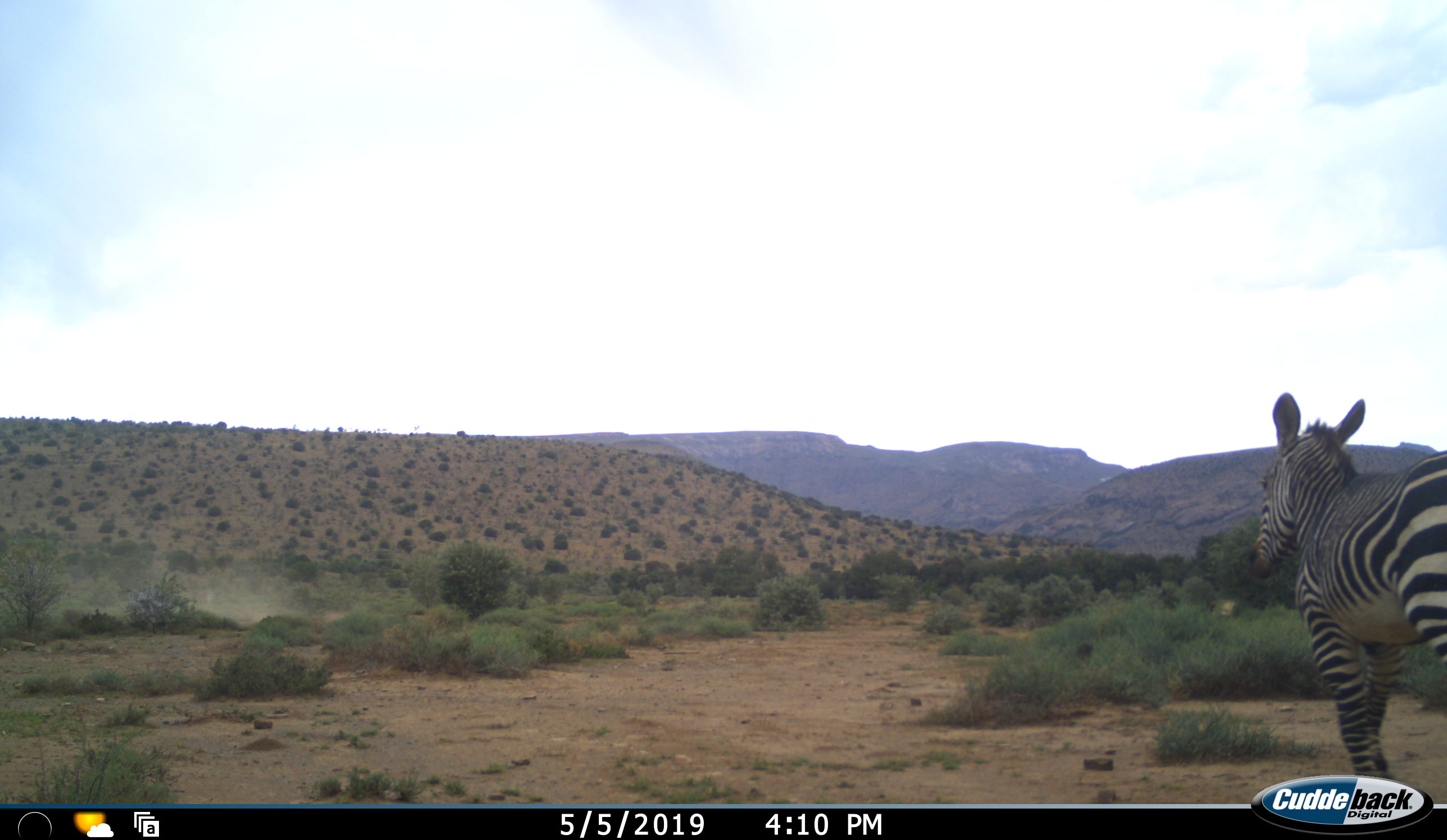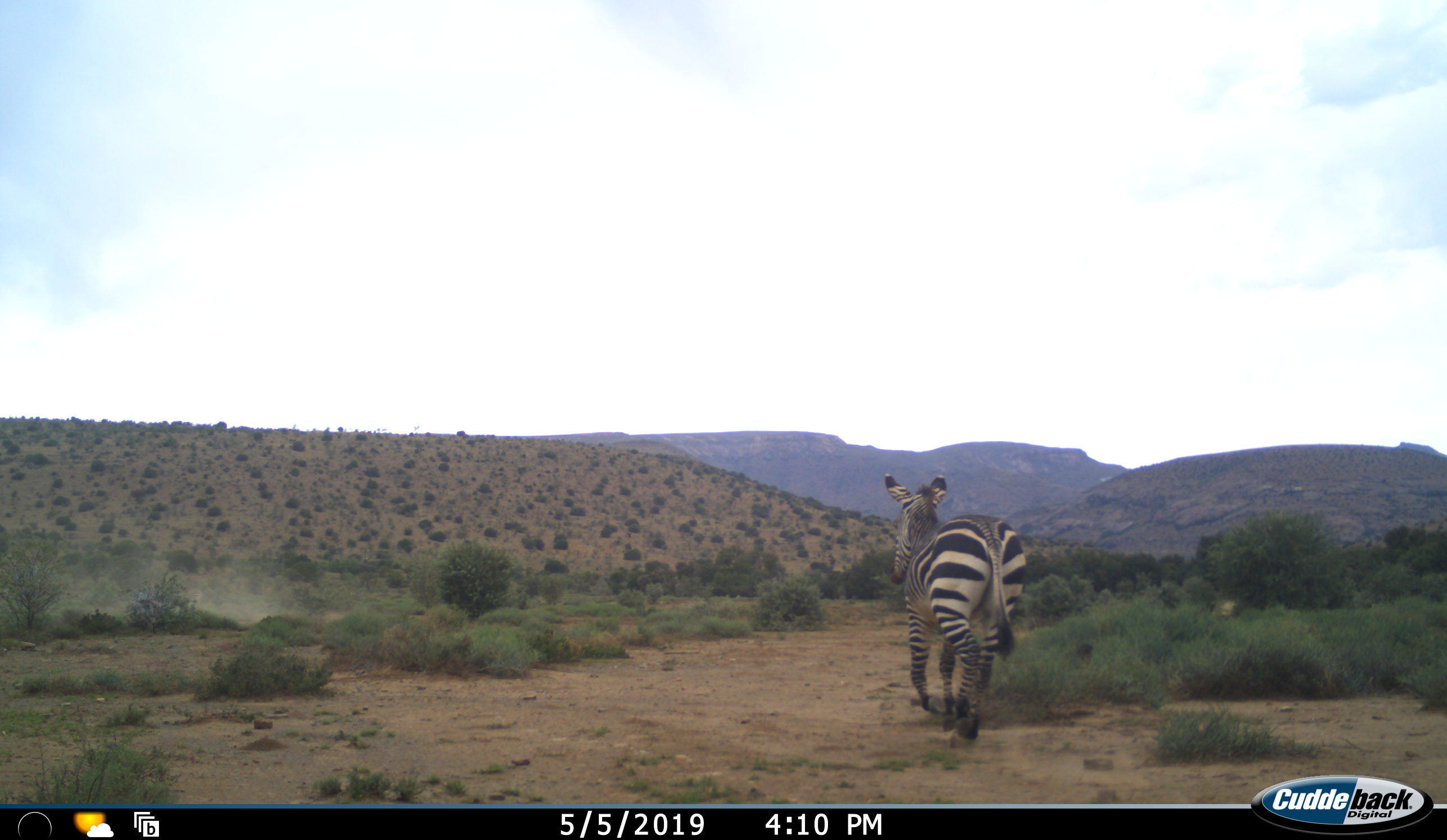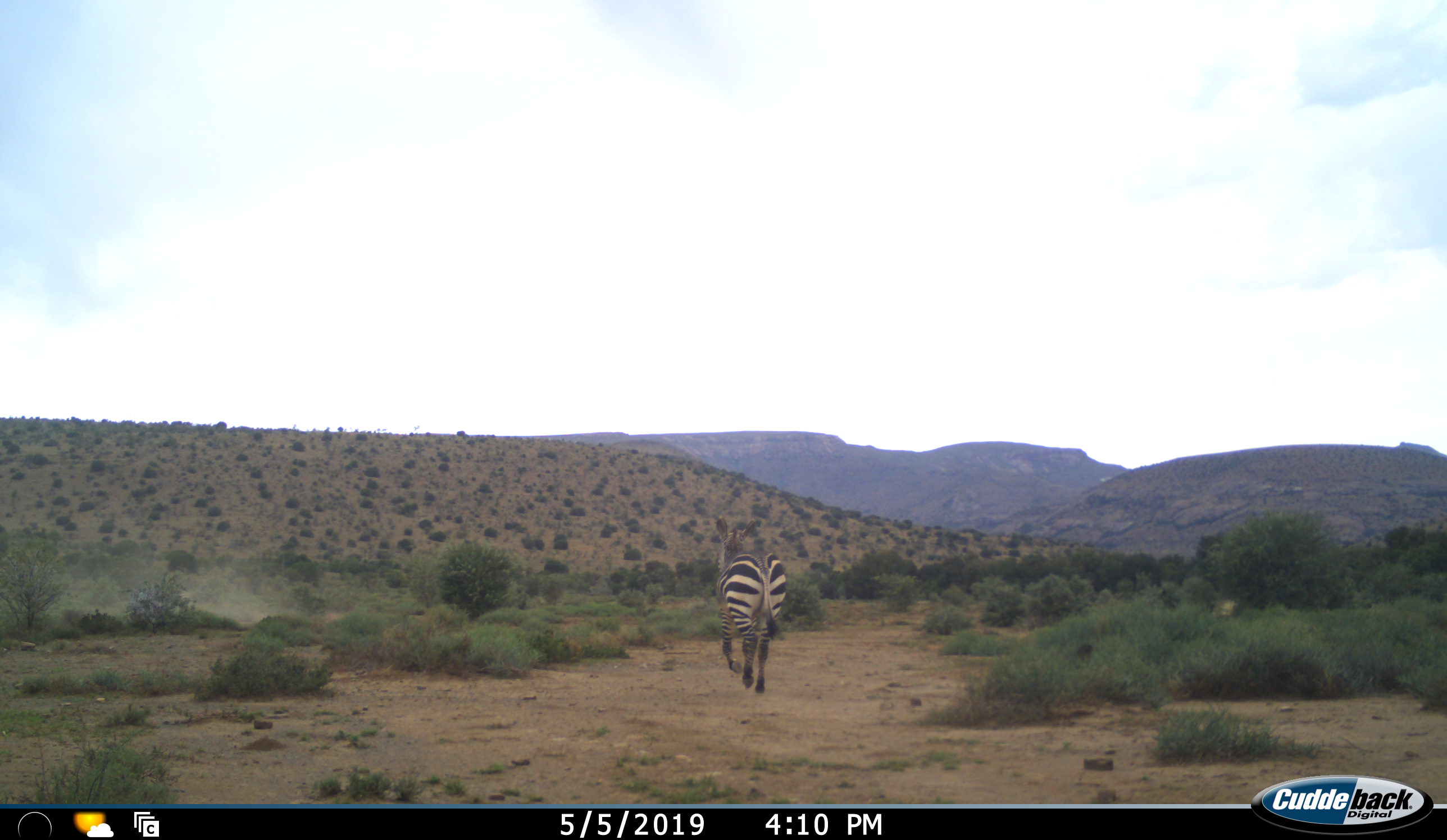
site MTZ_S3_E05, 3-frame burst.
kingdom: Animalia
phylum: Chordata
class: Mammalia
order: Perissodactyla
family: Equidae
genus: Equus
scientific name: Equus zebra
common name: mountain zebra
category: zebramountain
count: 1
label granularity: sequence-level